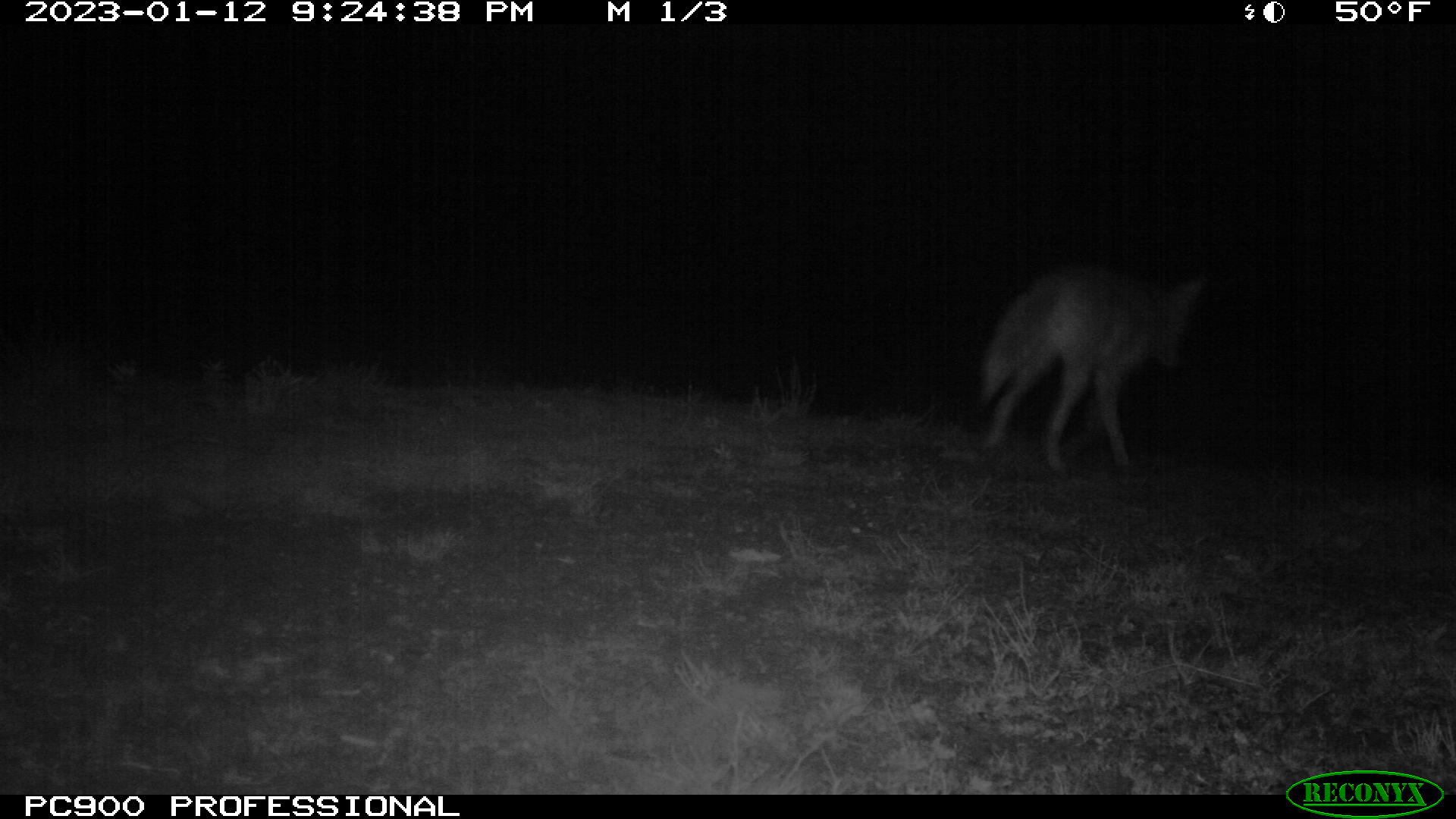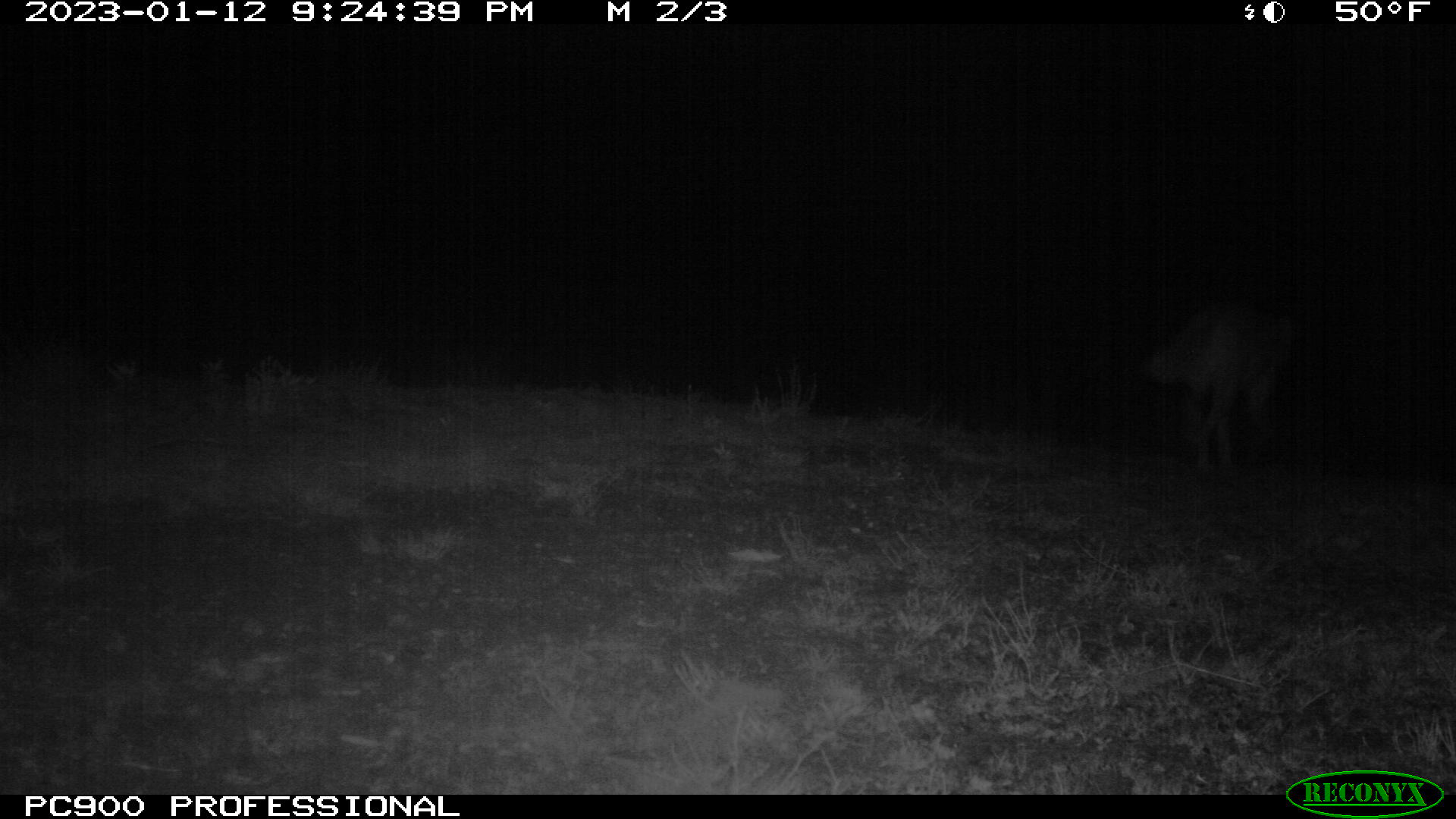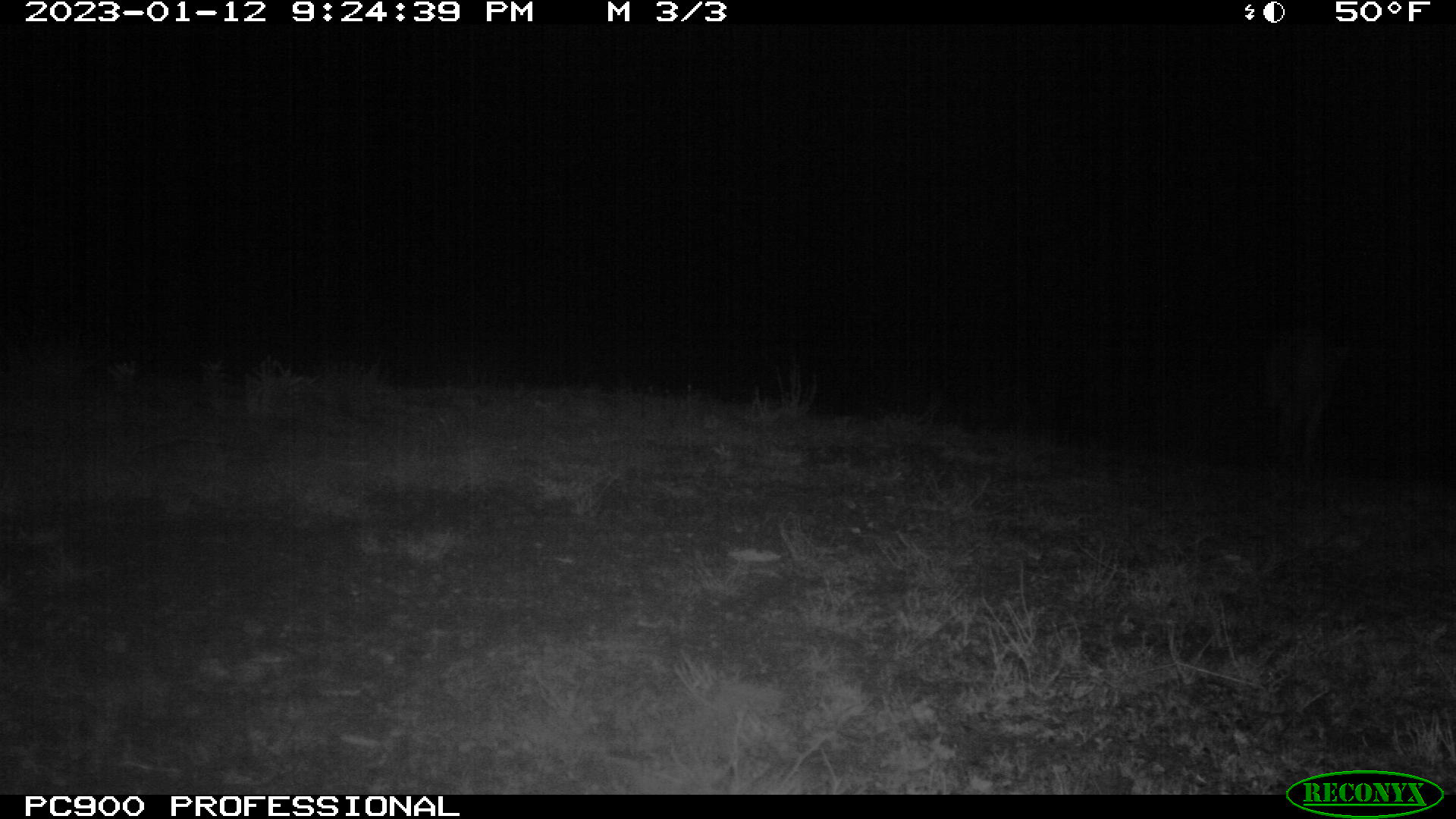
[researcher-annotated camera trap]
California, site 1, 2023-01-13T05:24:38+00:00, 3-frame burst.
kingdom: Animalia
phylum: Chordata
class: Mammalia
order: Carnivora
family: Canidae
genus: Canis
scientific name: Canis latrans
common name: coyote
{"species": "coyote (Canis latrans)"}